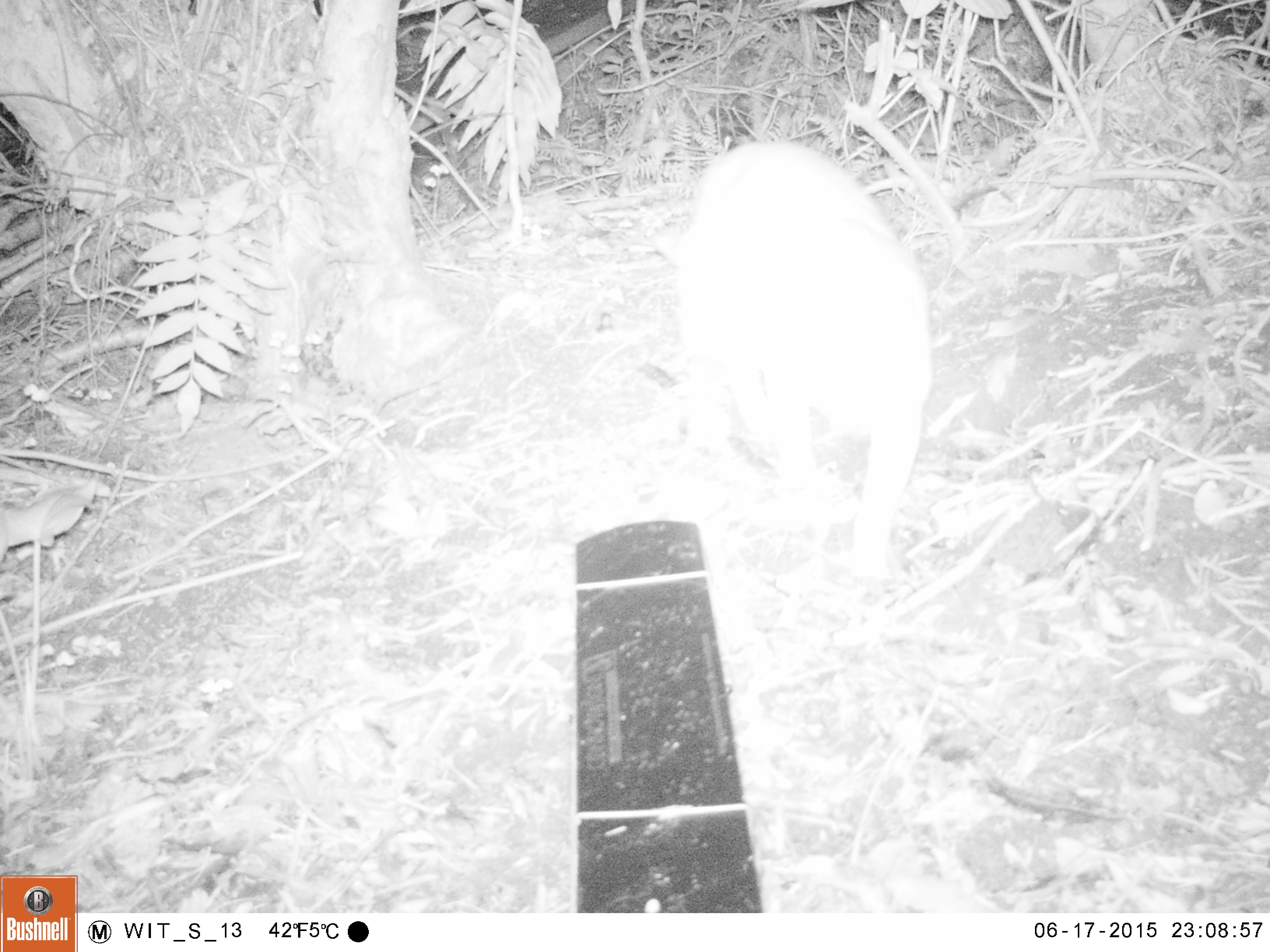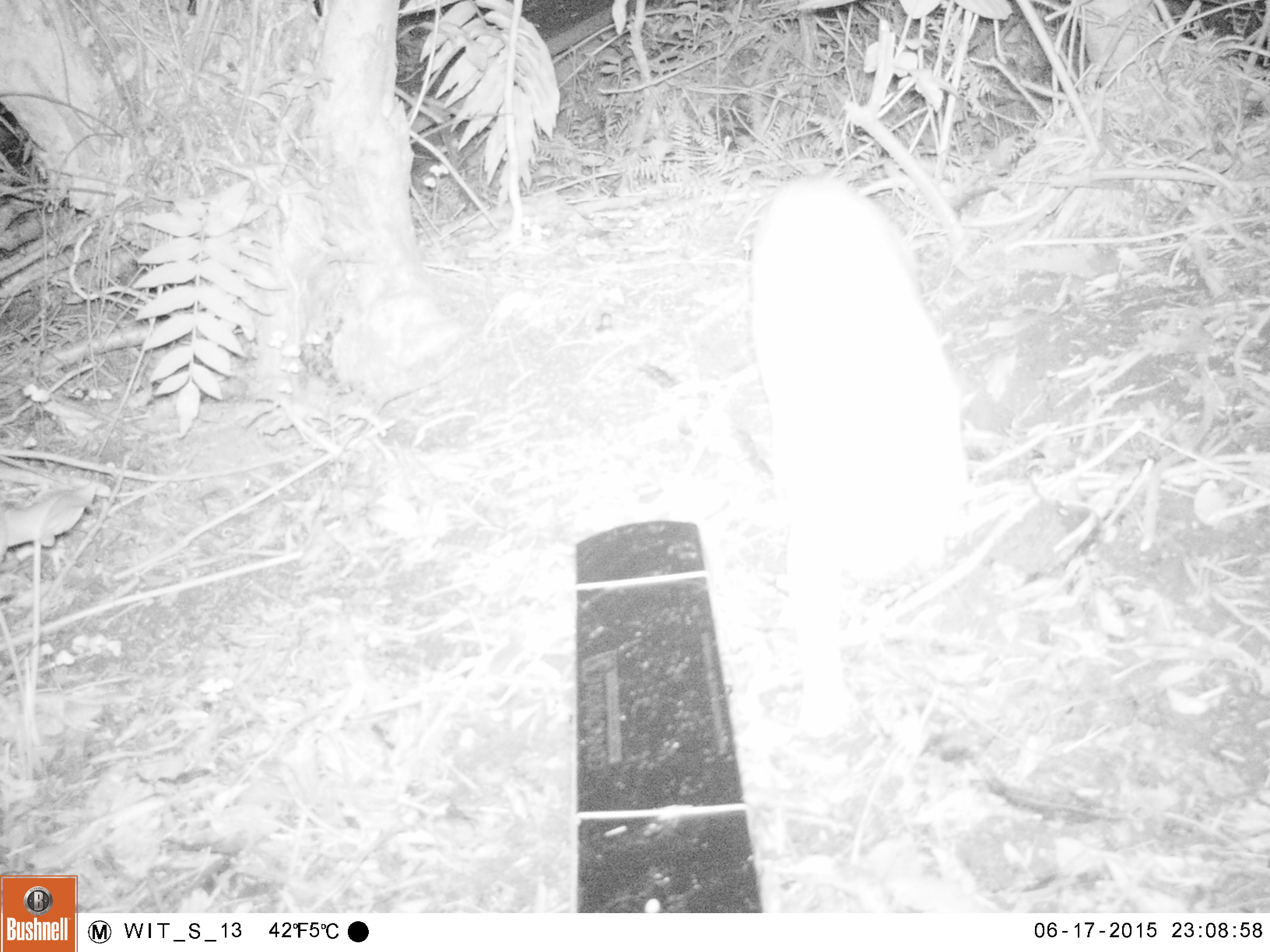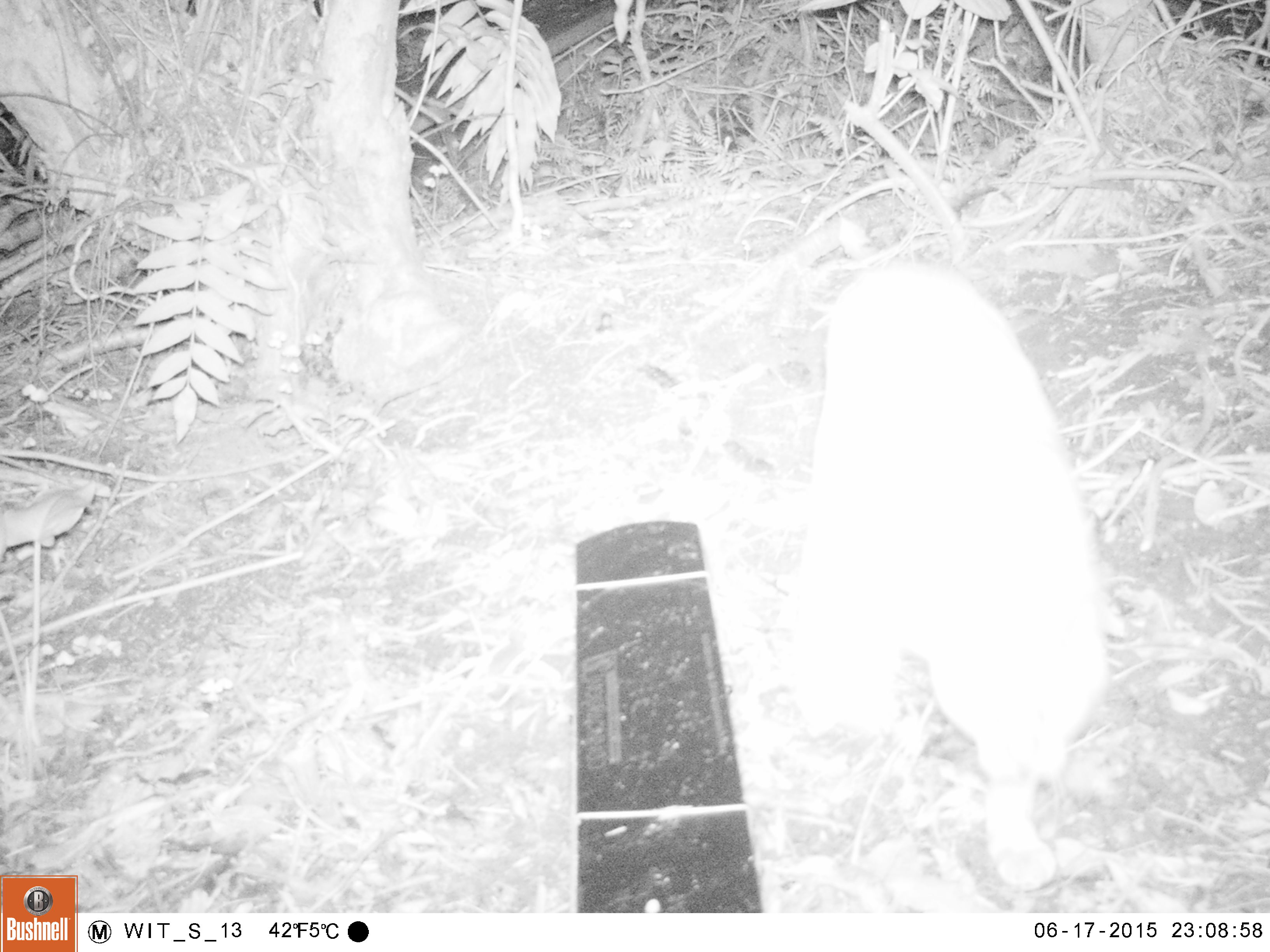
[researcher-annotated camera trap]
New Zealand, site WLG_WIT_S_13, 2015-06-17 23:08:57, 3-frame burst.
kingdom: Animalia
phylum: Chordata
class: Mammalia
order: Carnivora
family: Felidae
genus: Felis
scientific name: Felis catus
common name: domestic cat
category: cat